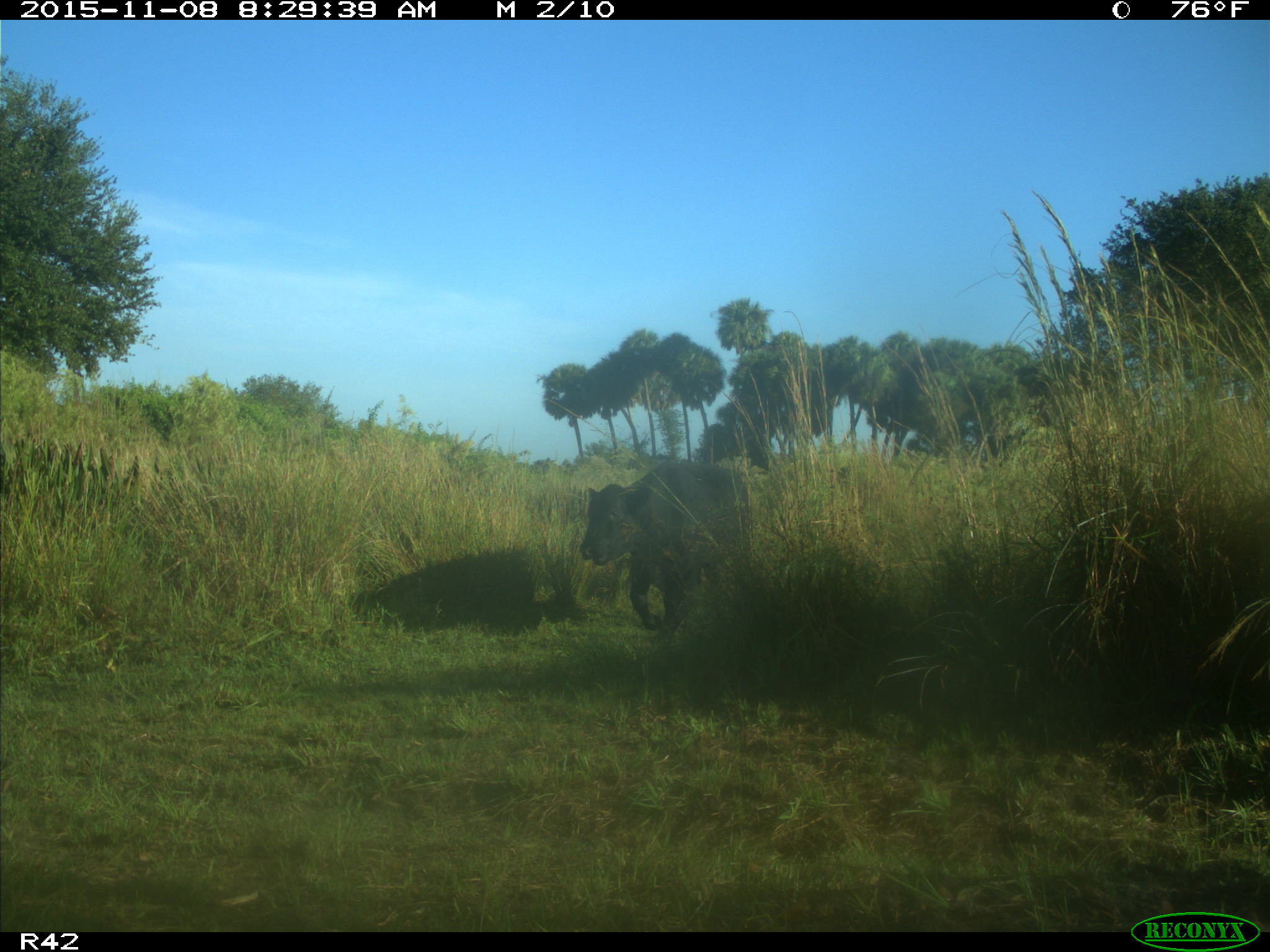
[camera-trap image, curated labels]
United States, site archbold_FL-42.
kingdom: Animalia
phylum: Chordata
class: Mammalia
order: Artiodactyla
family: Bovidae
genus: Bos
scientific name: Bos taurus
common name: domestic cow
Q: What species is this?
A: Bos taurus (domestic cow).